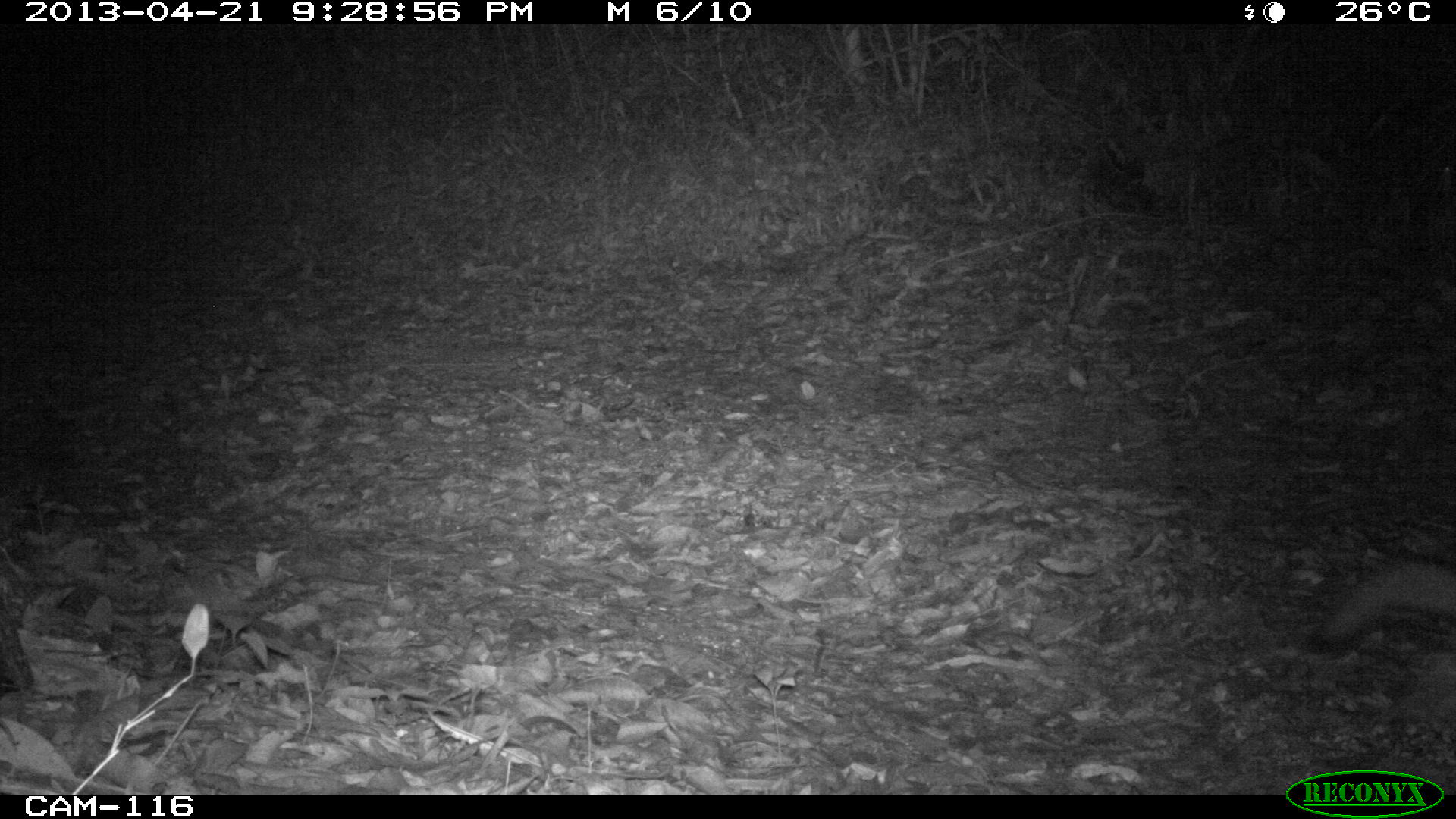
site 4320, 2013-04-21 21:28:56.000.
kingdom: Animalia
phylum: Chordata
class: Mammalia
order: Carnivora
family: Canidae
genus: Urocyon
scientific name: Urocyon cinereoargenteus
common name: gray fox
Urocyon cinereoargenteus (gray fox), count 1.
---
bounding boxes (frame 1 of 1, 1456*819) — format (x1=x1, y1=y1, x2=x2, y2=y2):
urocyon cinereoargenteus: (x1=1309, y1=558, x2=1453, y2=643)